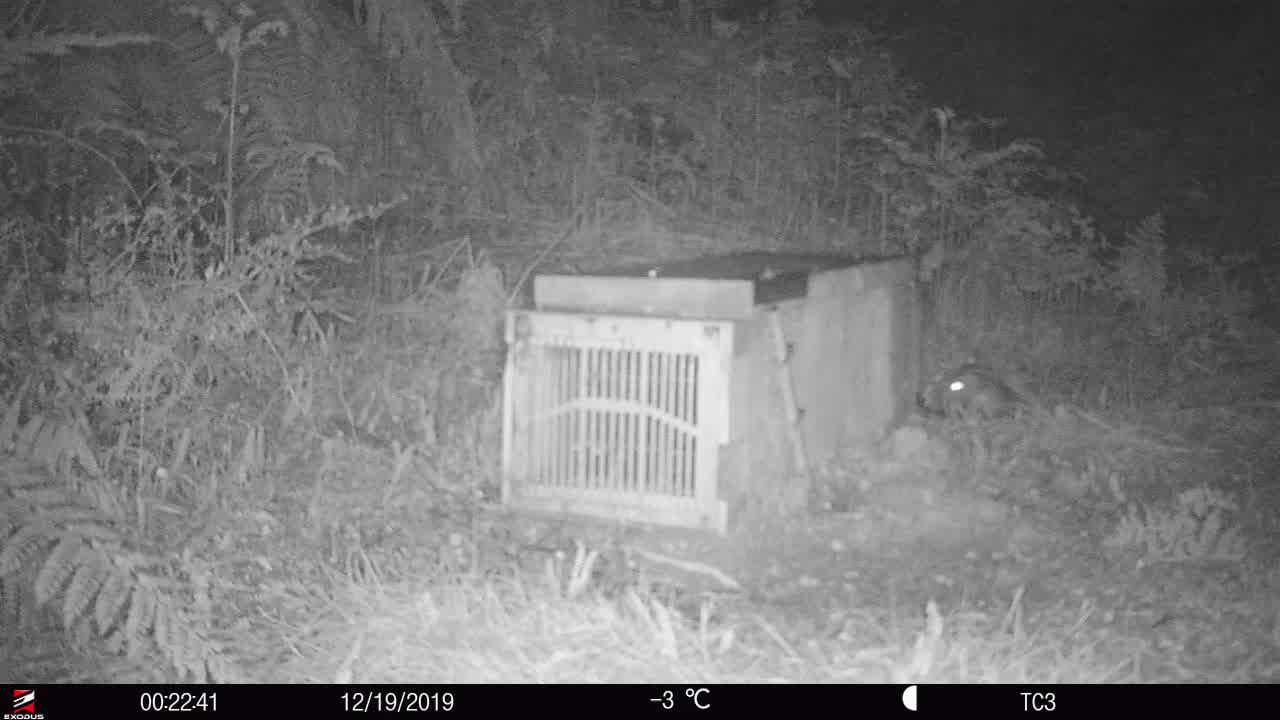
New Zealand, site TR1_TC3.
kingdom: Animalia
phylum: Chordata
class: Mammalia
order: Rodentia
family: Muridae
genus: Rattus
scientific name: Rattus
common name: rat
Rat (Rattus).